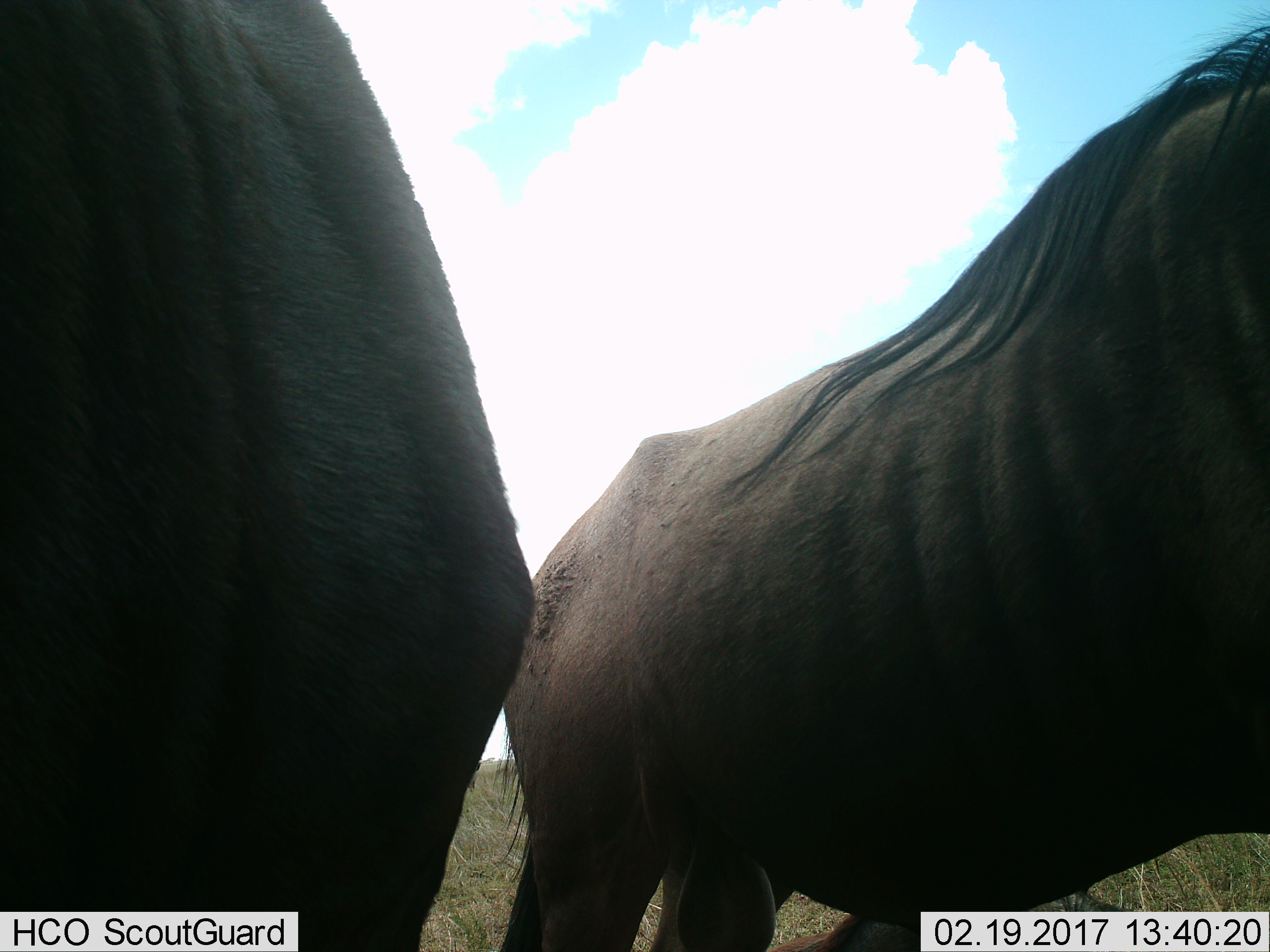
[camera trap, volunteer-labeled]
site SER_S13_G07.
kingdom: Animalia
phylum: Chordata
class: Mammalia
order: Artiodactyla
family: Bovidae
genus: Connochaetes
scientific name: Connochaetes taurinus taurinus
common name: blue wildebeest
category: wildebeestblue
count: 2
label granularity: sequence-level